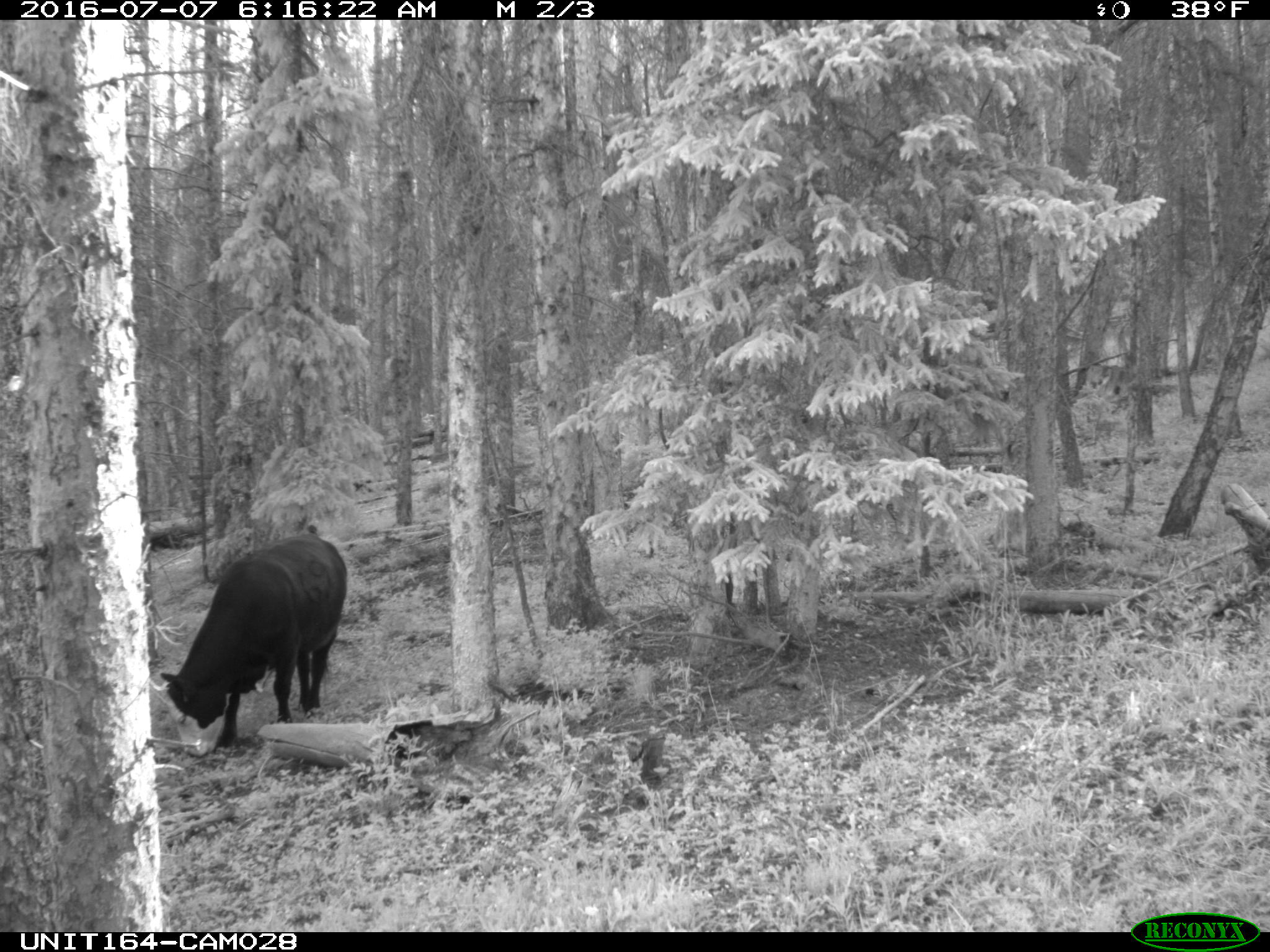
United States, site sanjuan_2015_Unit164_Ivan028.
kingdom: Animalia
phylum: Chordata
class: Mammalia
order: Artiodactyla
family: Bovidae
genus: Bos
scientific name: Bos taurus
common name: domestic cow